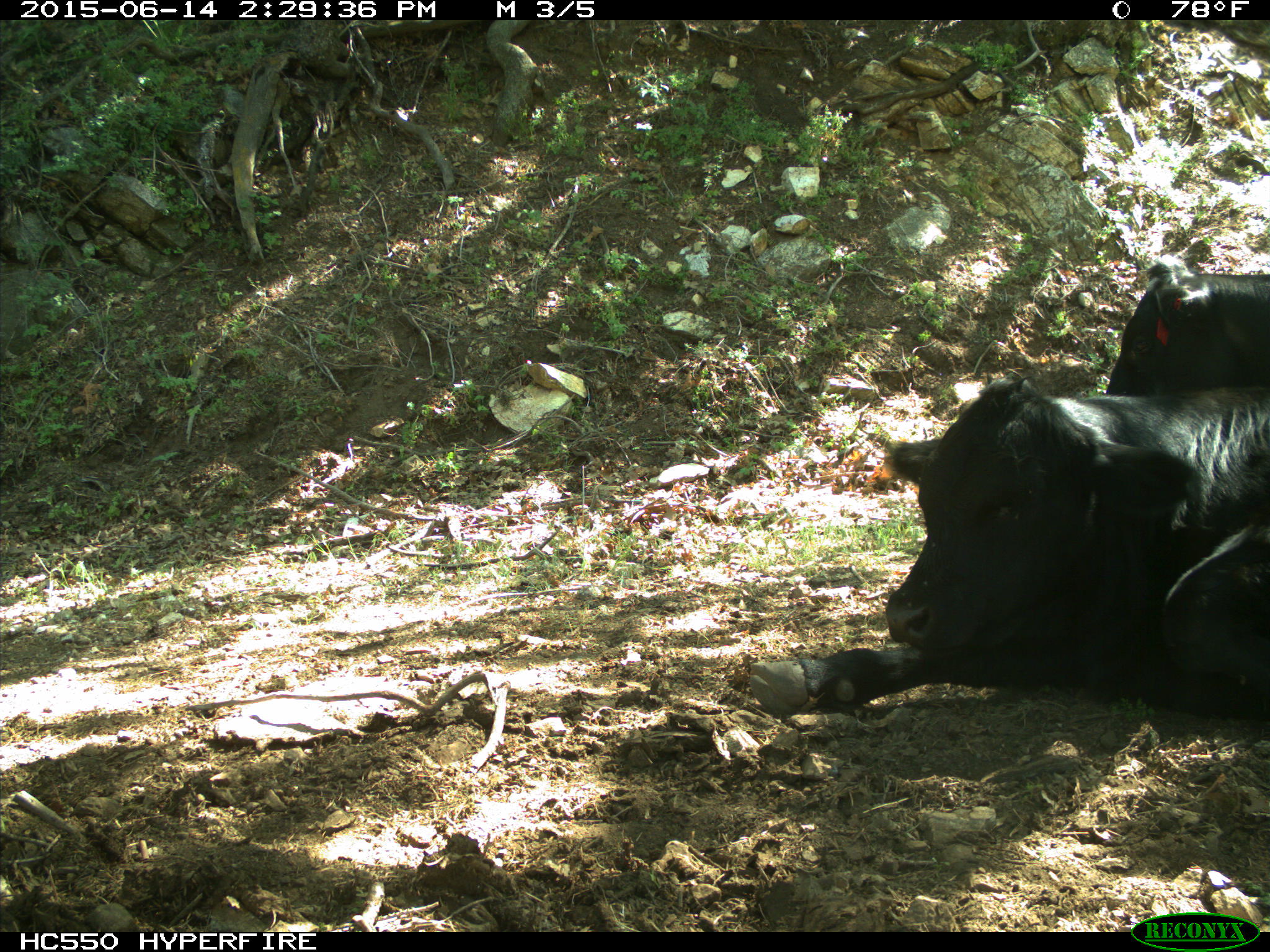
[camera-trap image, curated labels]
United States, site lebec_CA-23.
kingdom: Animalia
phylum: Chordata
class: Mammalia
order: Artiodactyla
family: Bovidae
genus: Bos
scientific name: Bos taurus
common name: domestic cow